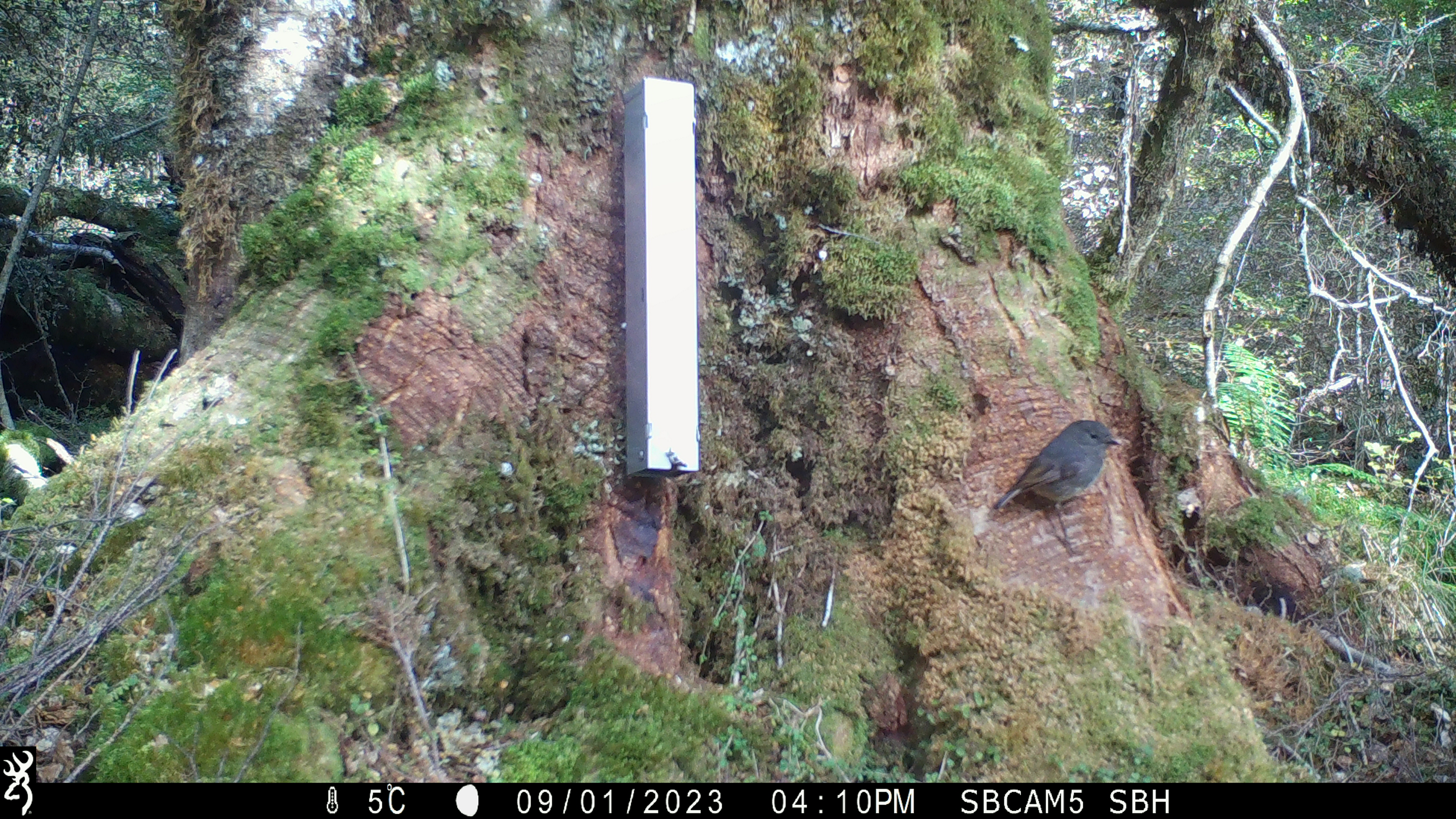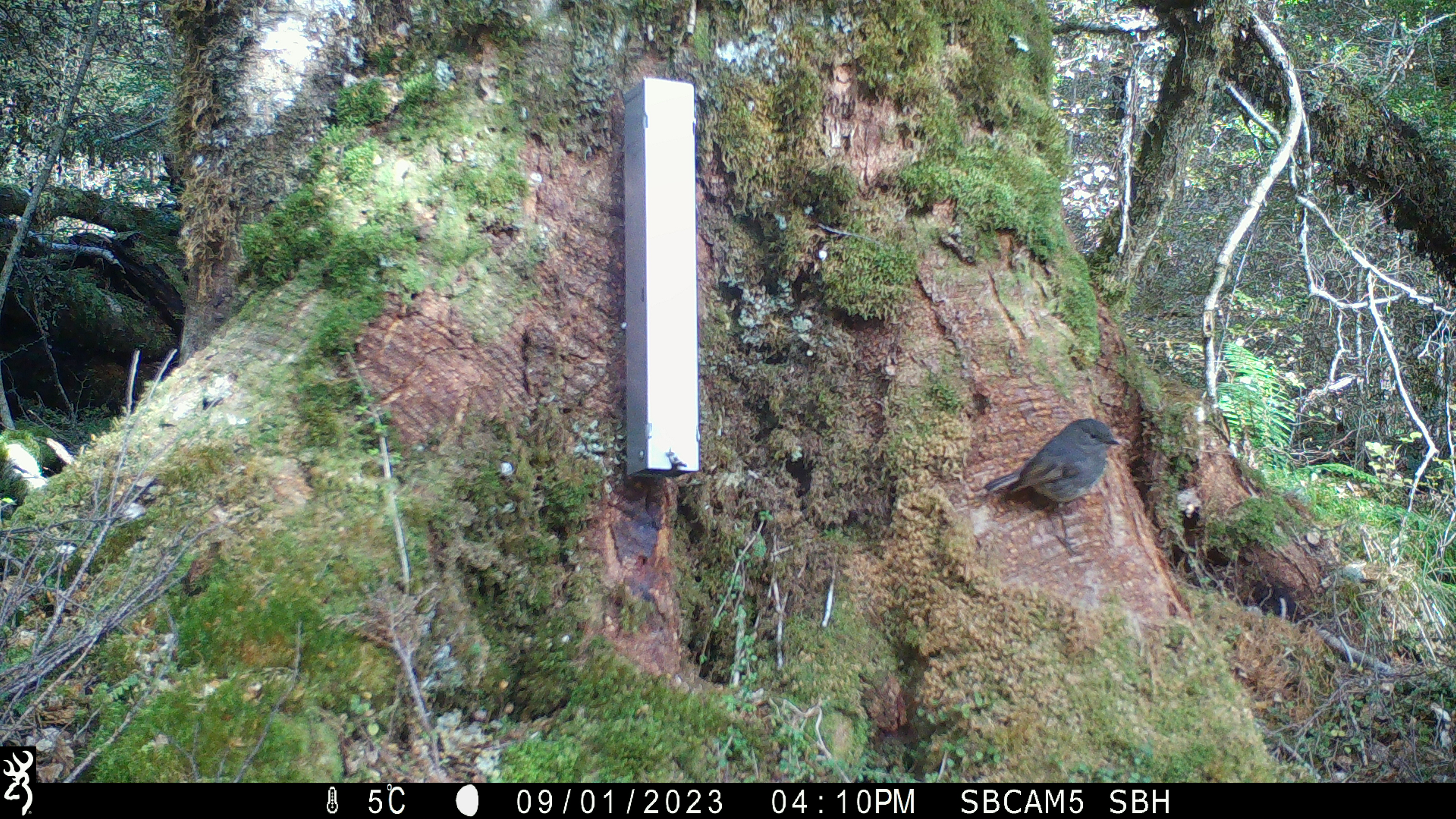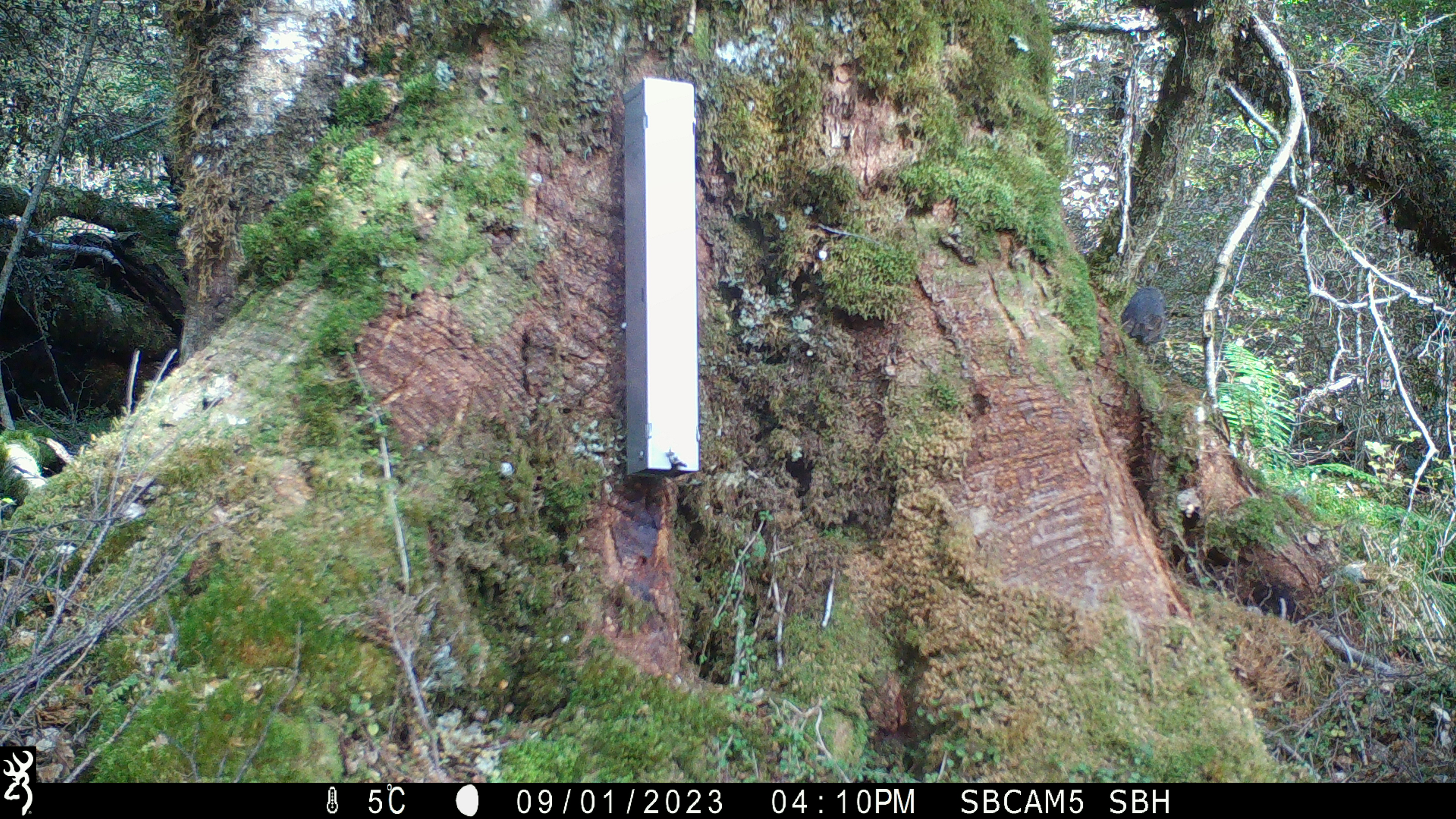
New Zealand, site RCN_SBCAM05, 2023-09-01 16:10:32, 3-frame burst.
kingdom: Animalia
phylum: Chordata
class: Aves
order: Passeriformes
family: Petroicidae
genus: Petroica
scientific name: Petroica australis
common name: new zealand robin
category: robin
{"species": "robin (new zealand robin) (Petroica australis)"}